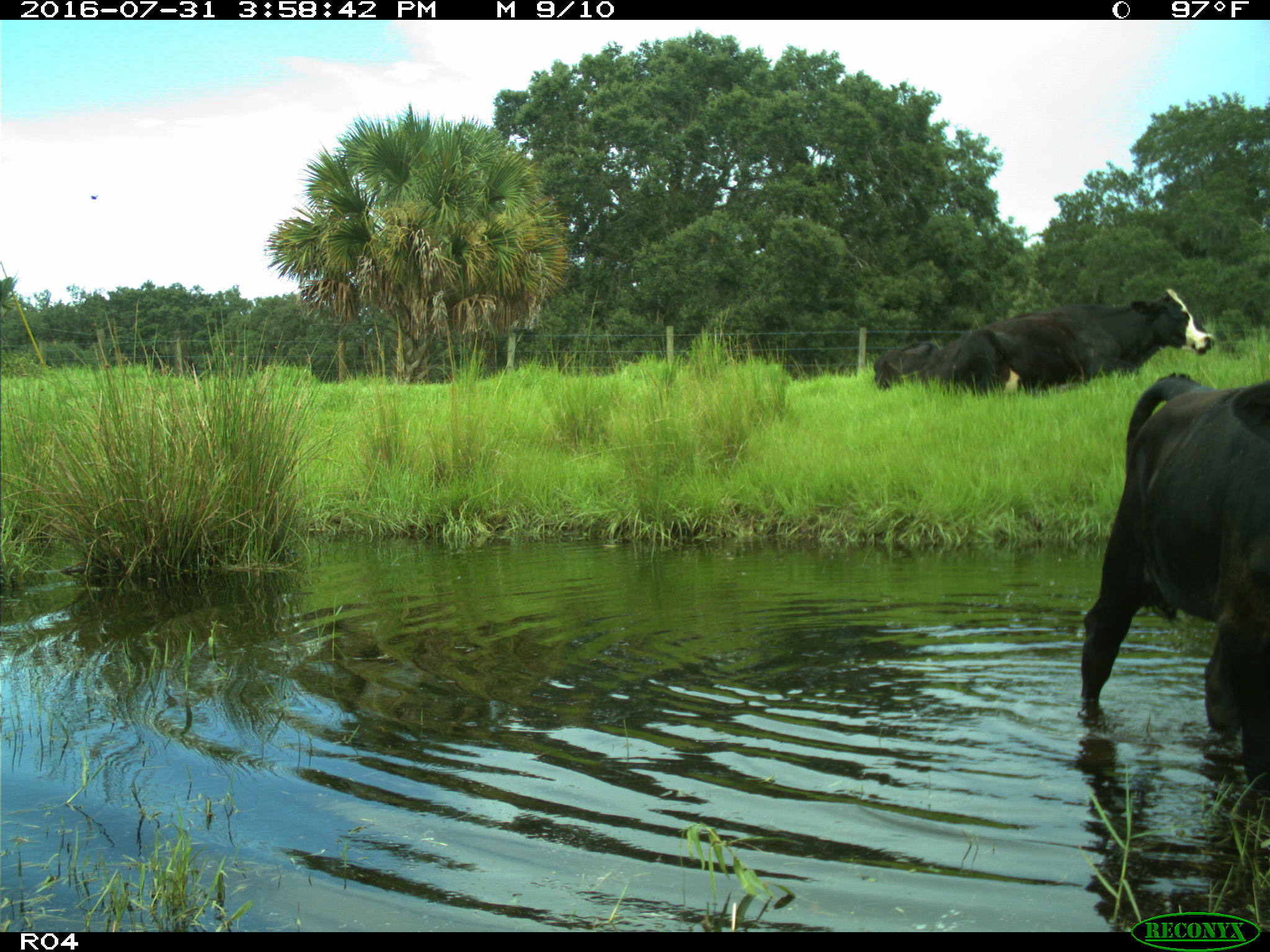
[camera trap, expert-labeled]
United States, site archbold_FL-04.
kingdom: Animalia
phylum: Chordata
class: Mammalia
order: Artiodactyla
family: Bovidae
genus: Bos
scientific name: Bos taurus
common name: domestic cow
Bos taurus (domestic cow).